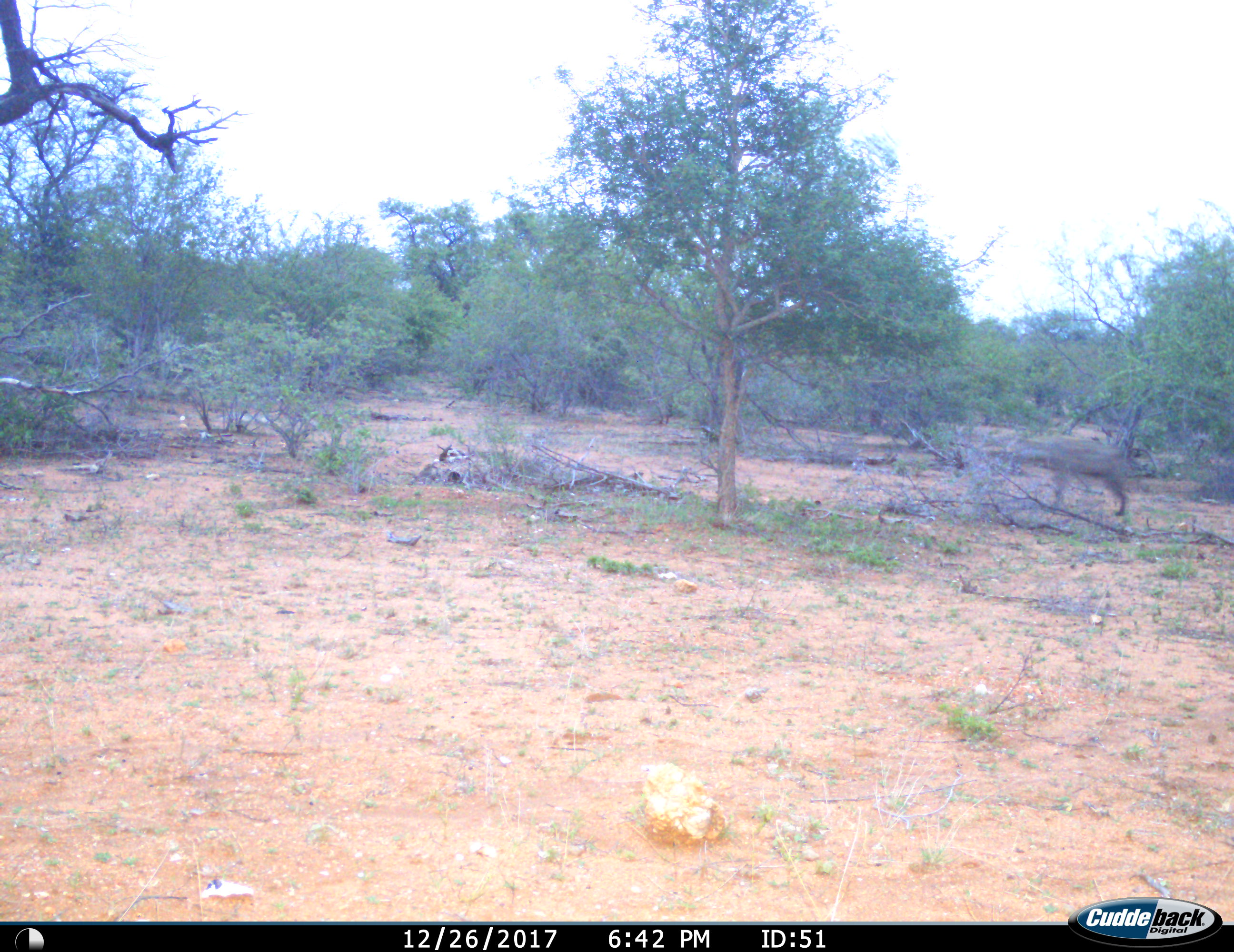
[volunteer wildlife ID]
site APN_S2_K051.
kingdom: Animalia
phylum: Chordata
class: Mammalia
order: Carnivora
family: Hyaenidae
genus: Crocuta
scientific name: Crocuta crocuta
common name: spotted hyena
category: hyenaspotted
Hyenaspotted (spotted hyena) (Crocuta crocuta), count 1. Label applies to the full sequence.